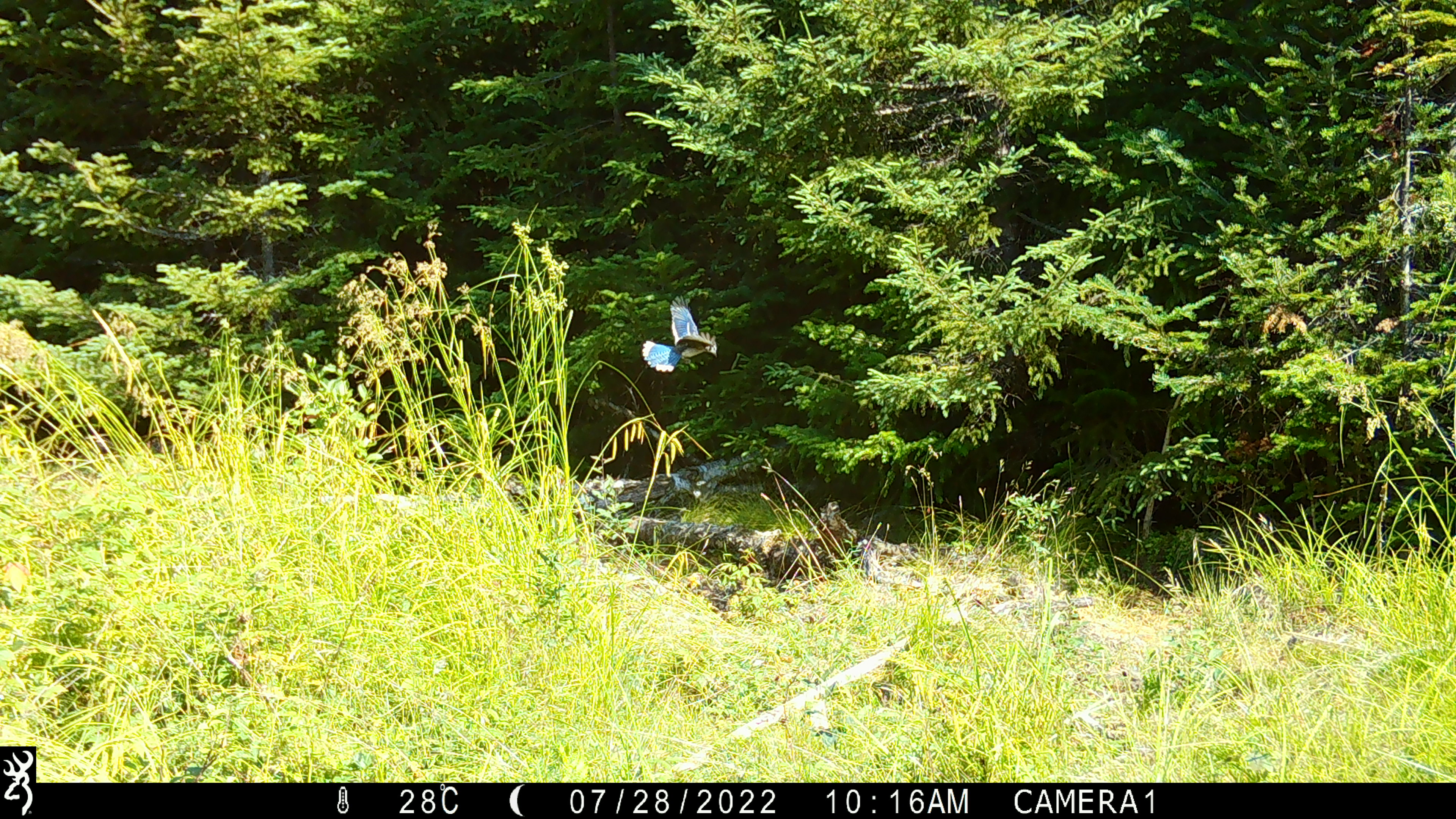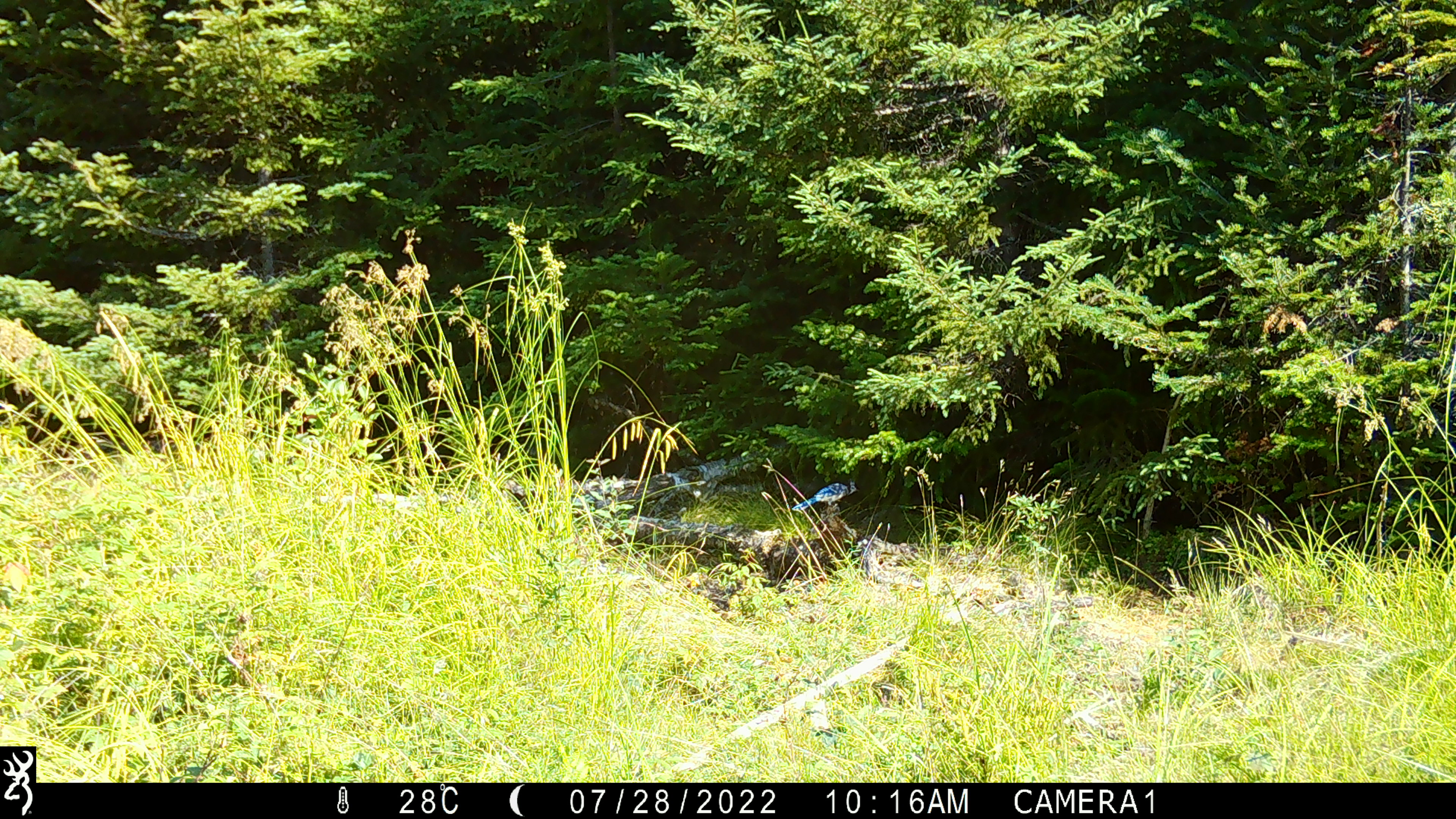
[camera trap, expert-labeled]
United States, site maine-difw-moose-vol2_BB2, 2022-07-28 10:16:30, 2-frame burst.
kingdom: Animalia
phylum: Chordata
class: Aves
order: Passeriformes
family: Corvidae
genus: Cyanocitta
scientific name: Cyanocitta cristata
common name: blue jay